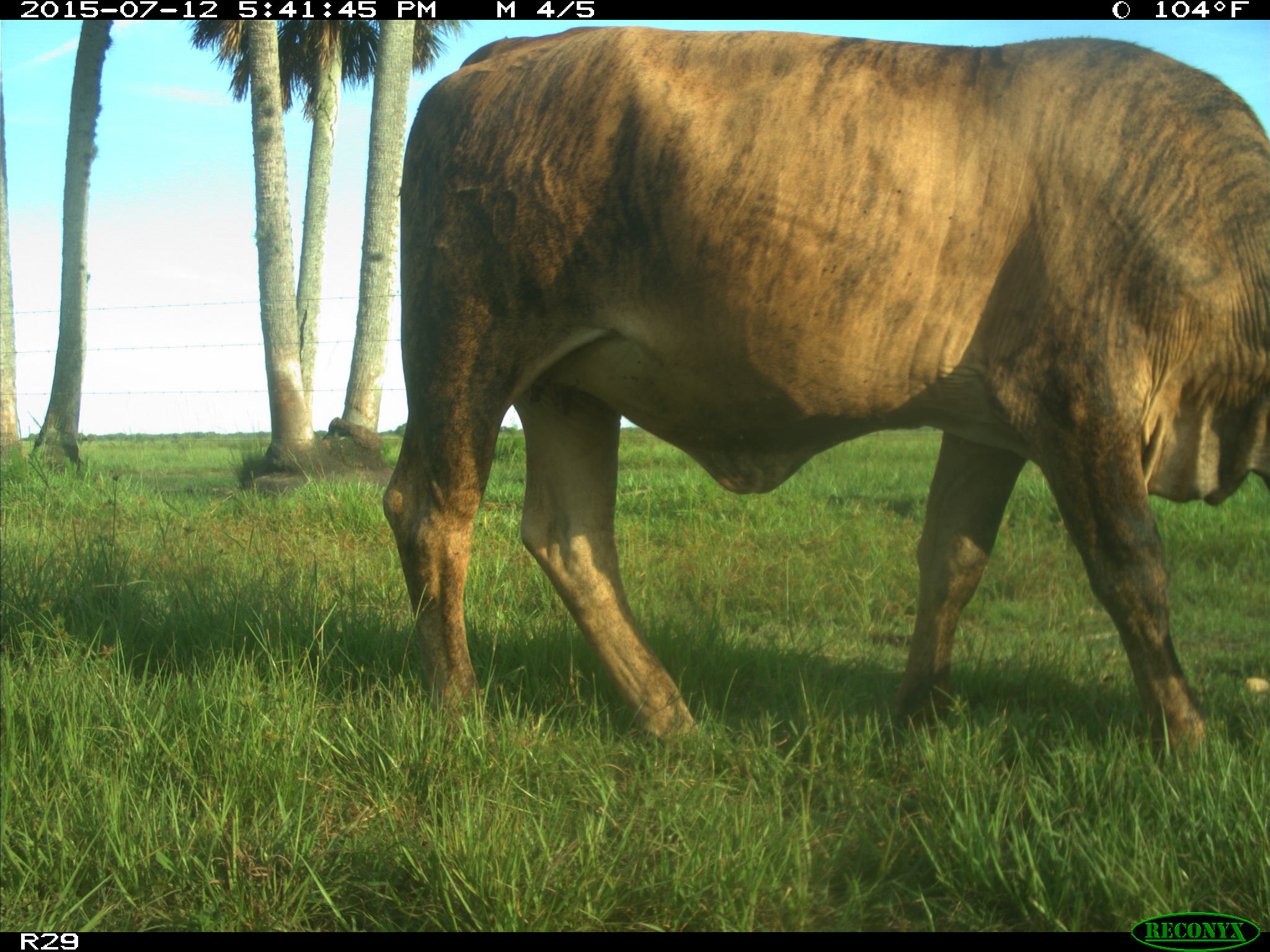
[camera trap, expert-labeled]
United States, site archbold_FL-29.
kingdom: Animalia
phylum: Chordata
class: Mammalia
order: Artiodactyla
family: Bovidae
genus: Bos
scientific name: Bos taurus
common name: domestic cow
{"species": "Bos taurus (domestic cow)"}